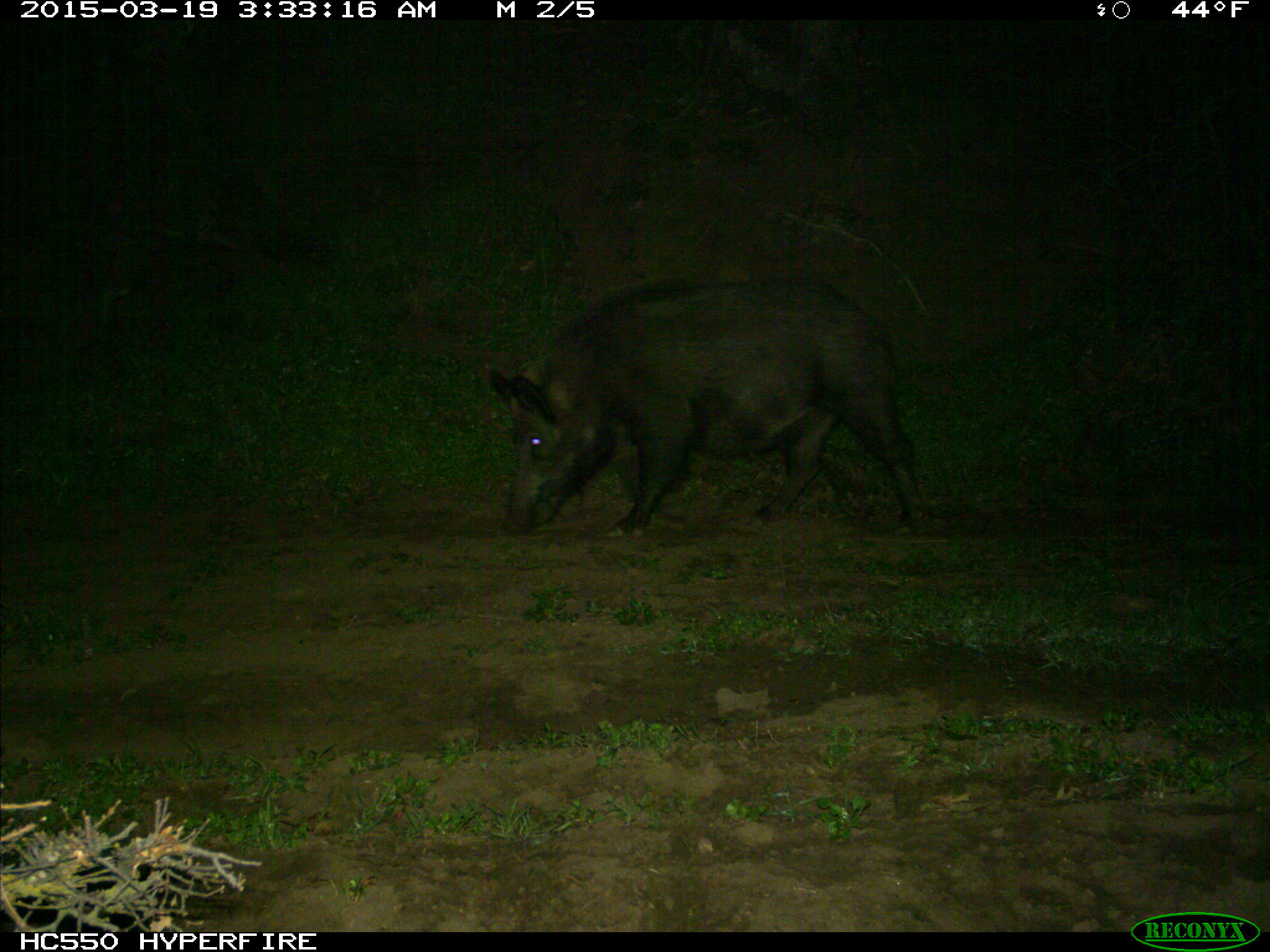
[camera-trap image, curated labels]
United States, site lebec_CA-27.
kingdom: Animalia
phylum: Chordata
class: Mammalia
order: Artiodactyla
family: Suidae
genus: Sus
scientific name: Sus scrofa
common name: wild boar